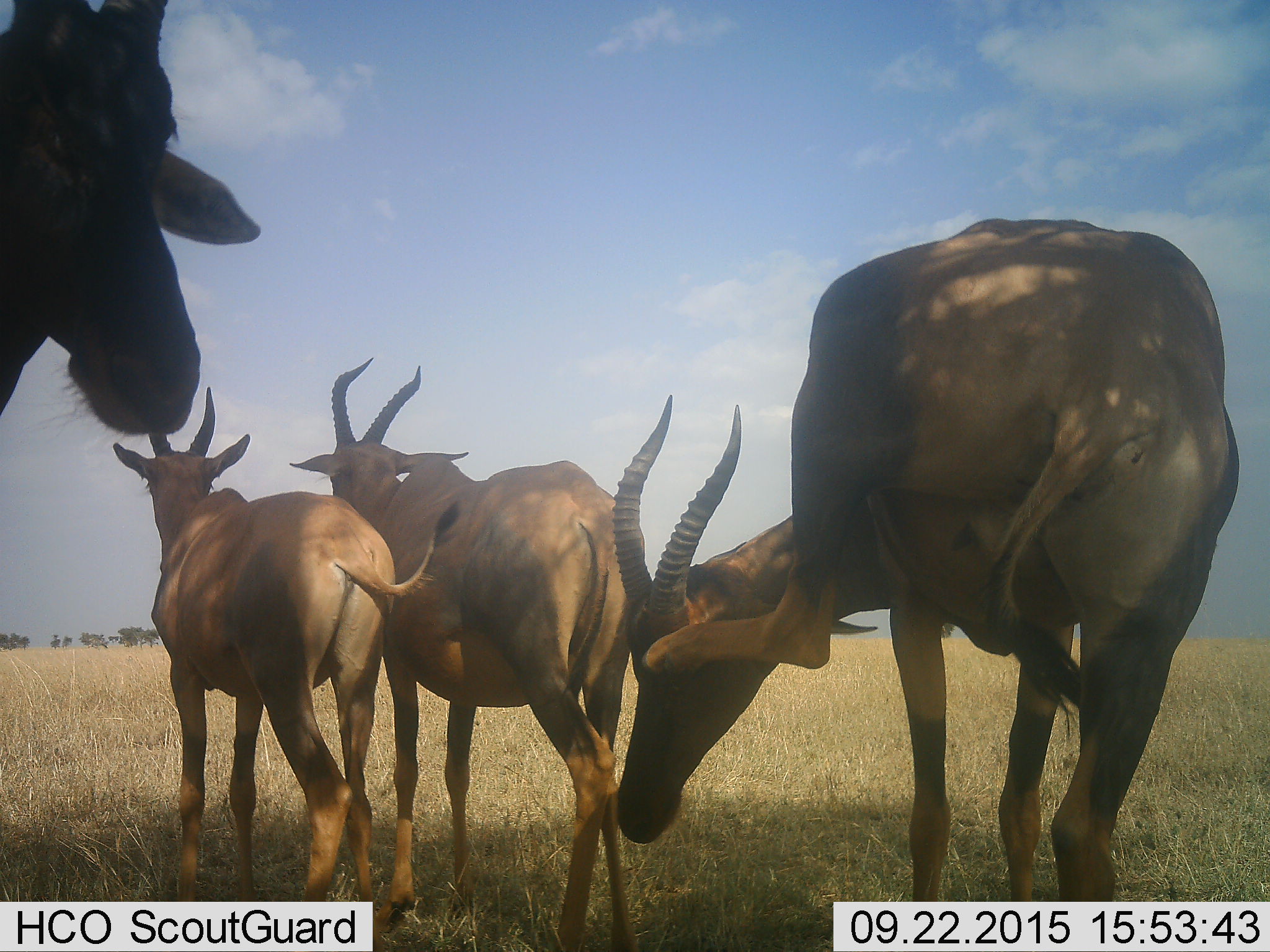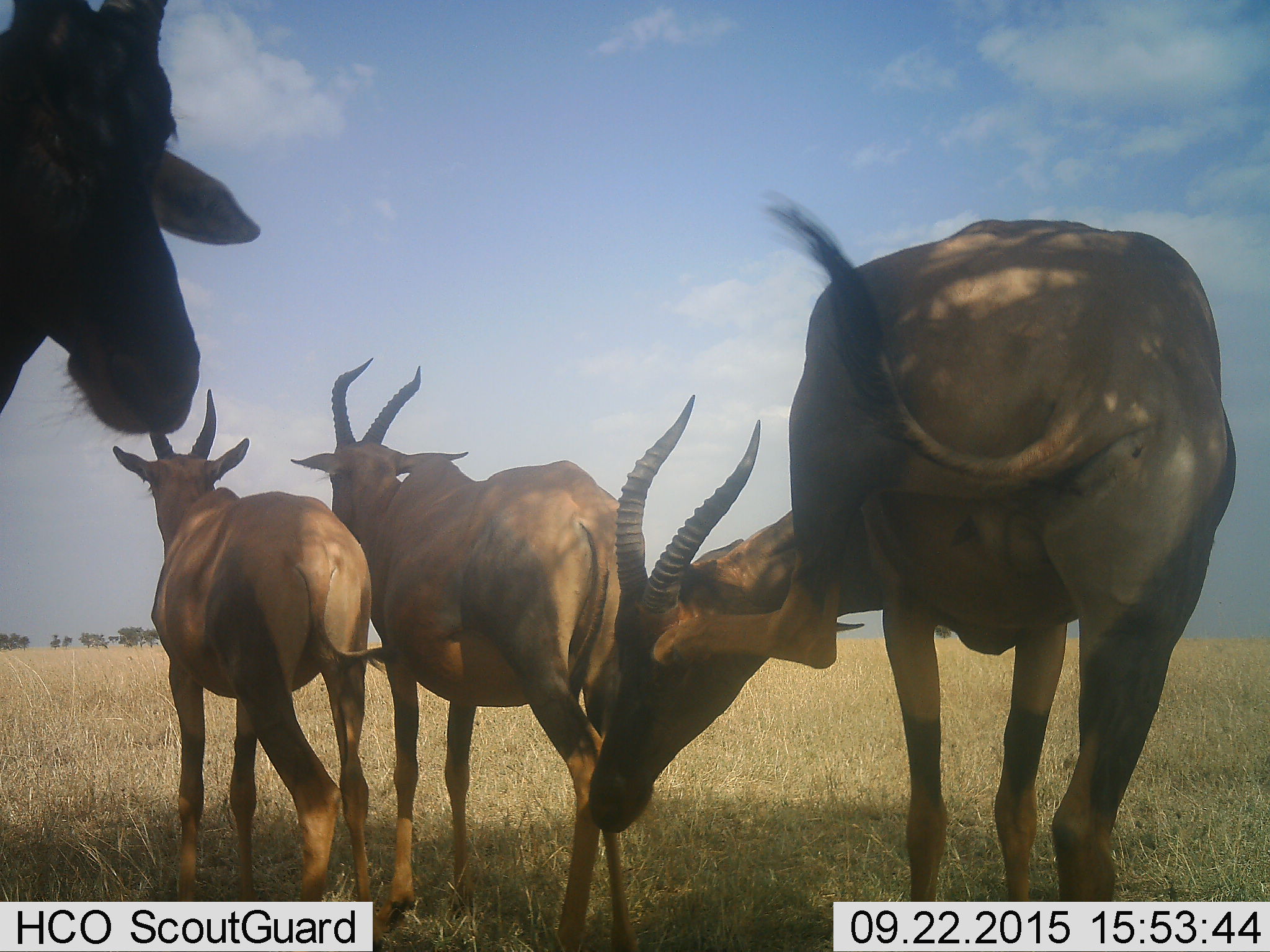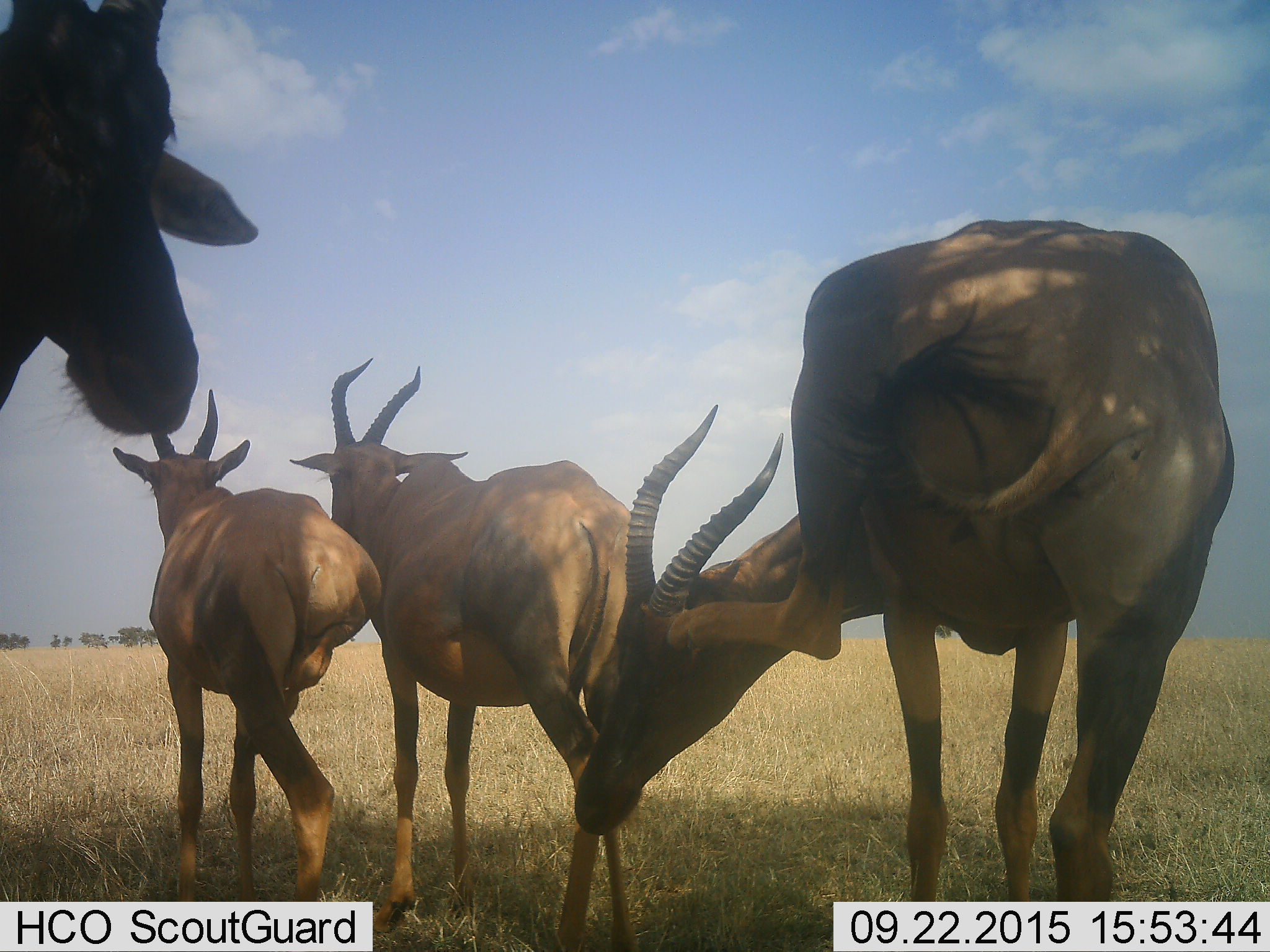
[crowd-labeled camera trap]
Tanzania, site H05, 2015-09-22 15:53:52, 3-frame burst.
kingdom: Animalia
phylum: Chordata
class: Mammalia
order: Artiodactyla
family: Bovidae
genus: Alcelaphus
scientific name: Alcelaphus buselaphus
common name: hartebeest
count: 4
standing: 50%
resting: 0%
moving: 50%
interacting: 25%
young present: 0%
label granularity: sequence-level